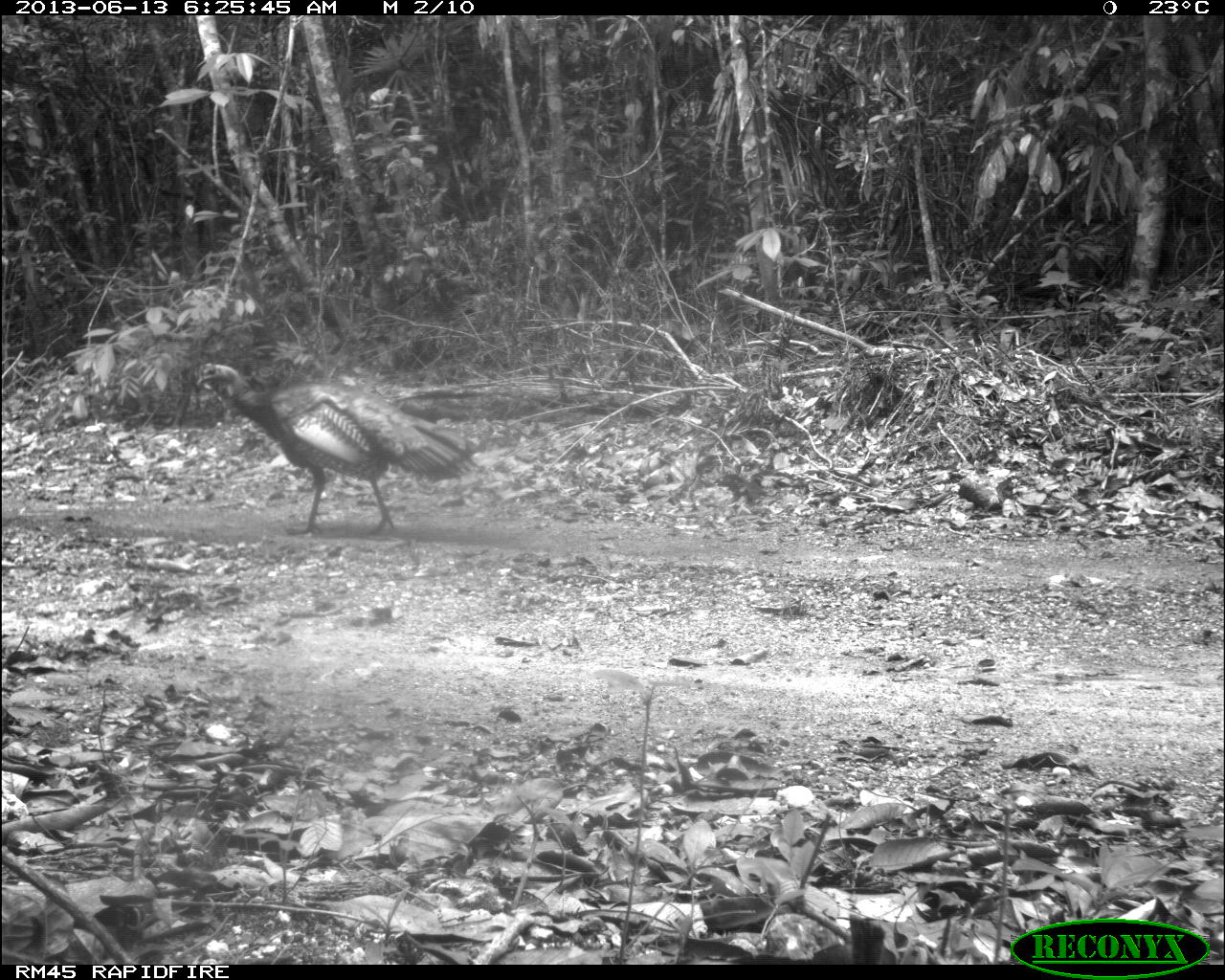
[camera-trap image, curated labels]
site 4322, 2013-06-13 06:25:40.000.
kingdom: Animalia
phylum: Chordata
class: Aves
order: Galliformes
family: Phasianidae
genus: Meleagris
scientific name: Meleagris ocellata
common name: ocellated turkey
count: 1